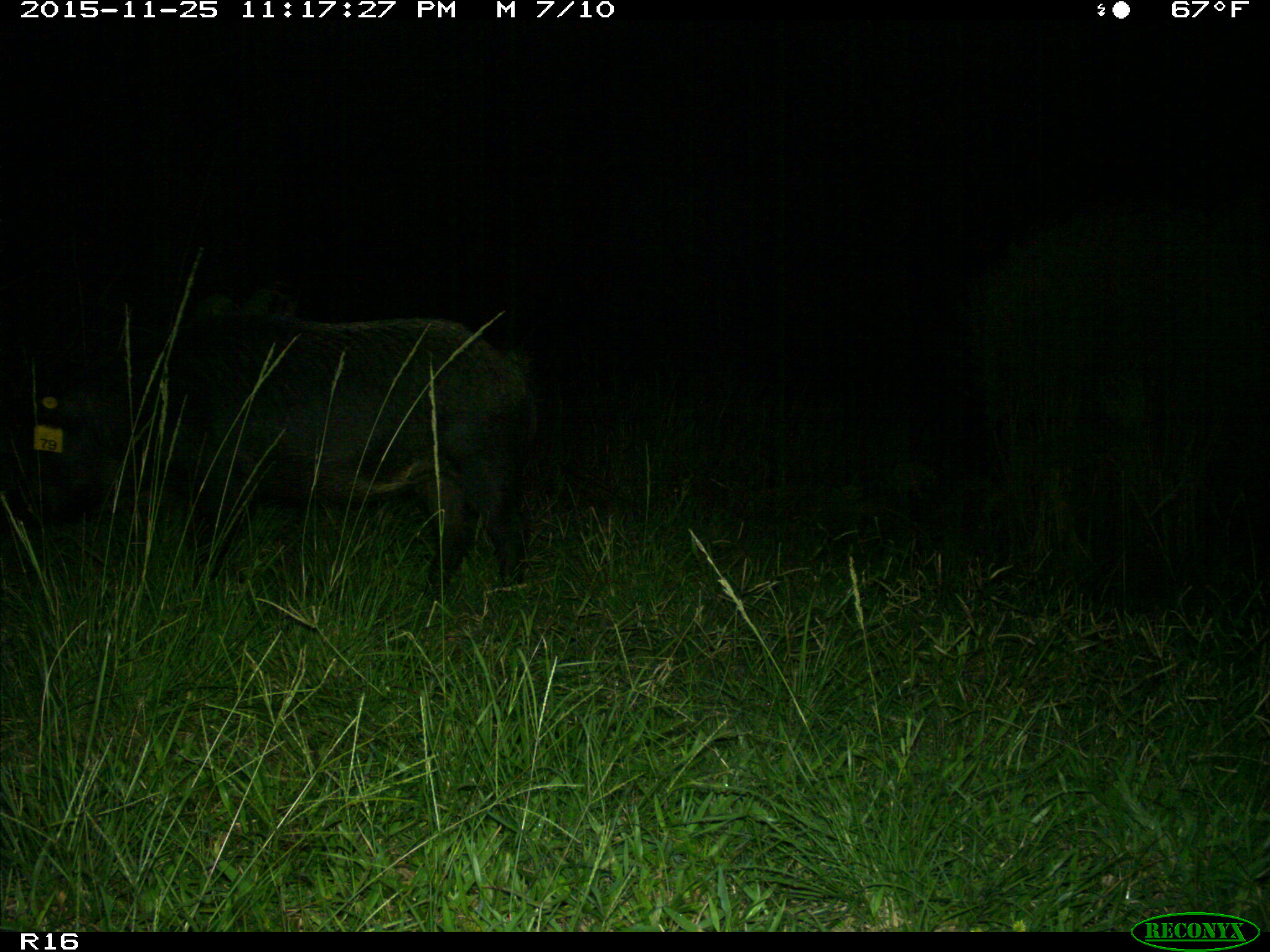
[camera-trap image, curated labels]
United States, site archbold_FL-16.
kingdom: Animalia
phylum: Chordata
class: Mammalia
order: Artiodactyla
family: Suidae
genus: Sus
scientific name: Sus scrofa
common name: wild boar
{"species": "Sus scrofa (wild boar)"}